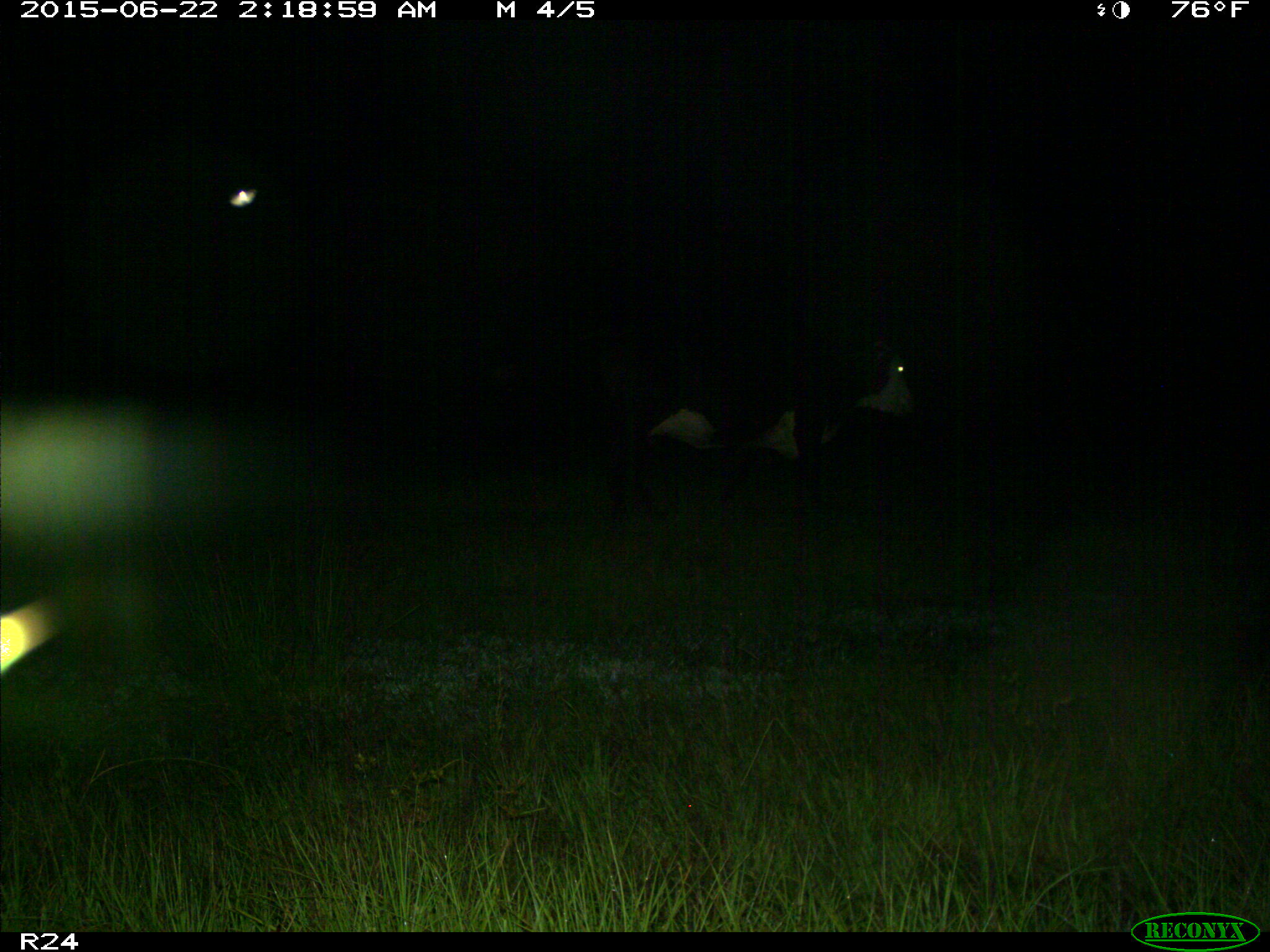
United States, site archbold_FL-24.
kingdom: Animalia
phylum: Chordata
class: Mammalia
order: Artiodactyla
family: Bovidae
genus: Bos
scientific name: Bos taurus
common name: domestic cow